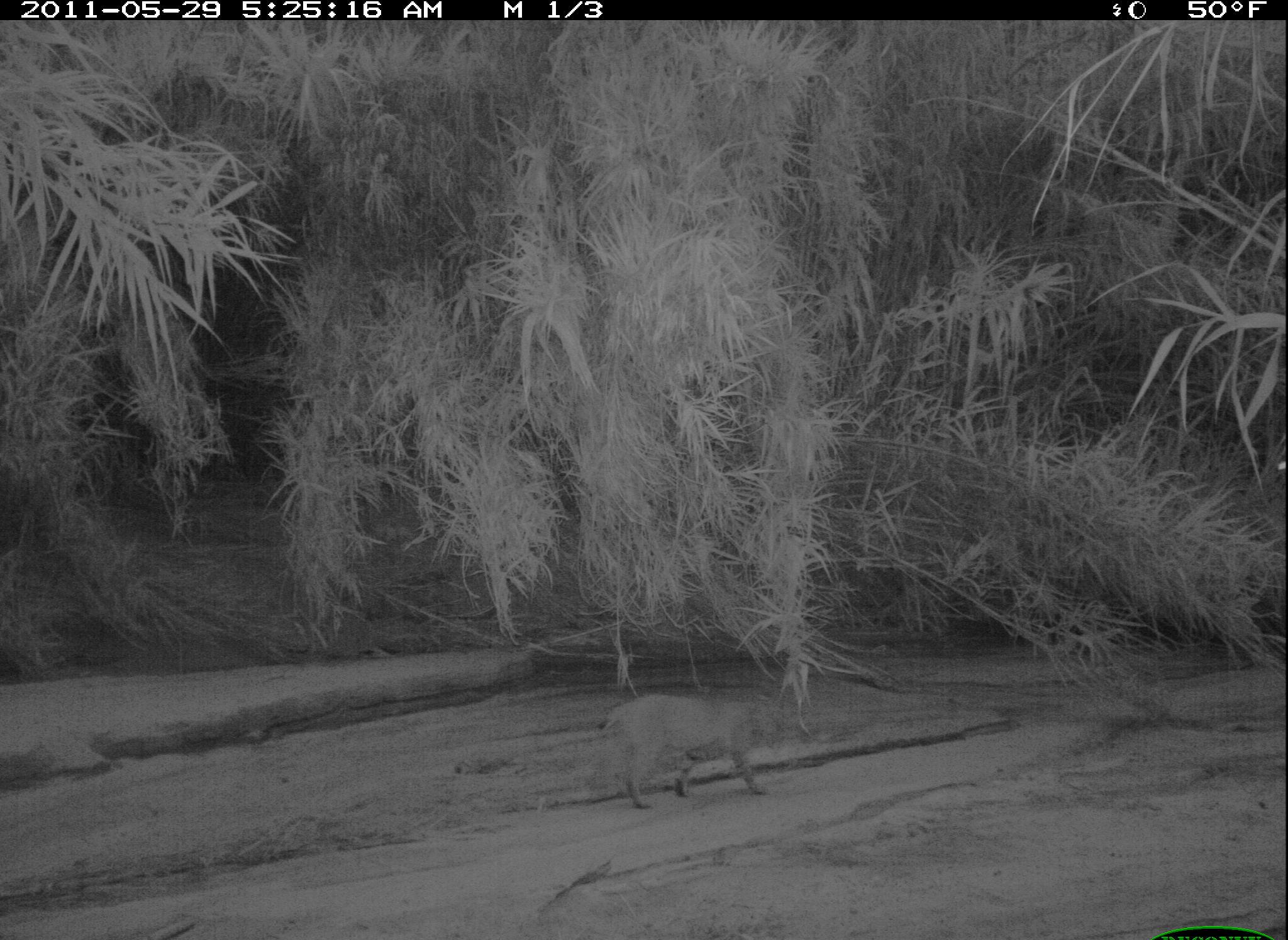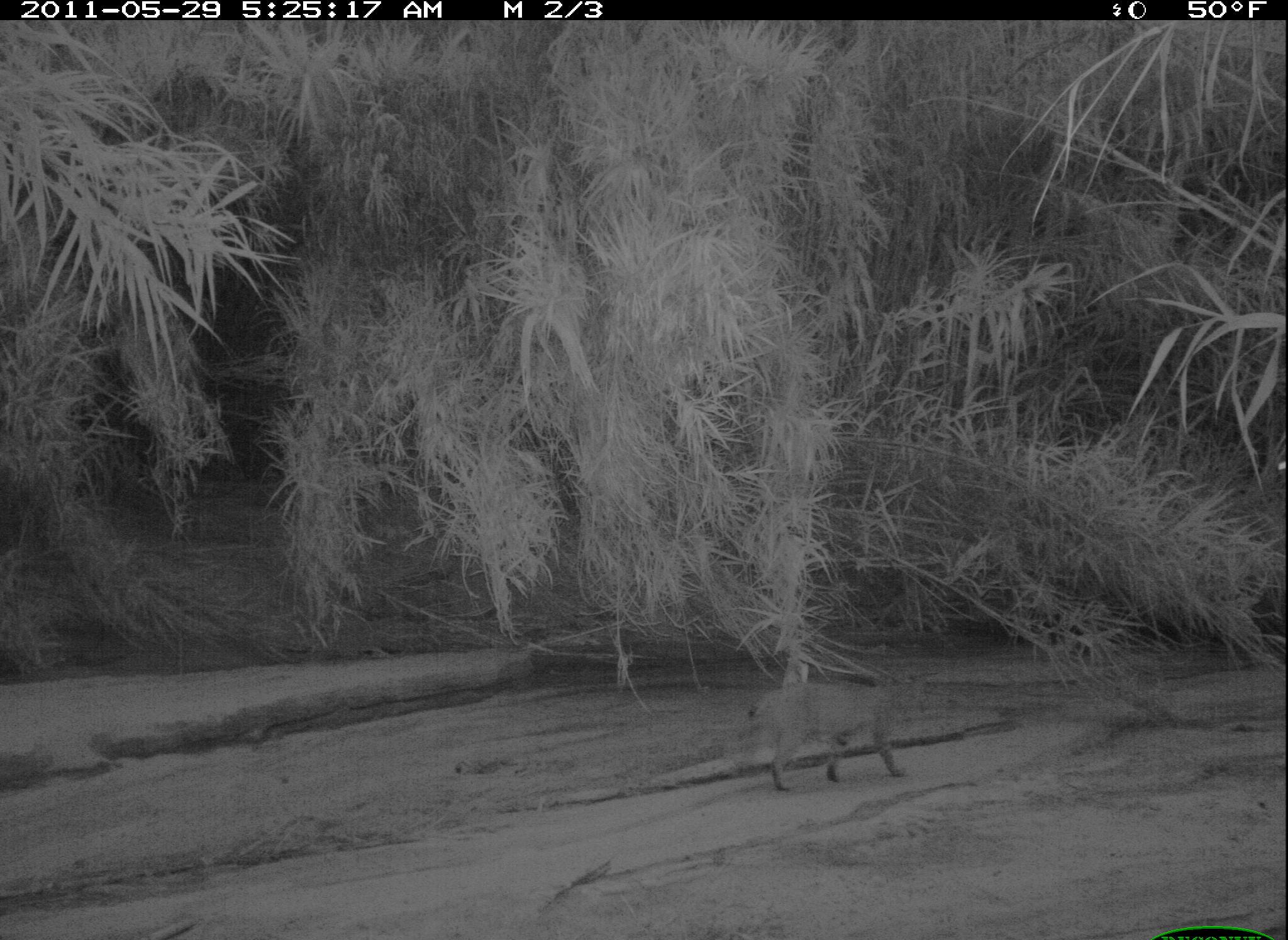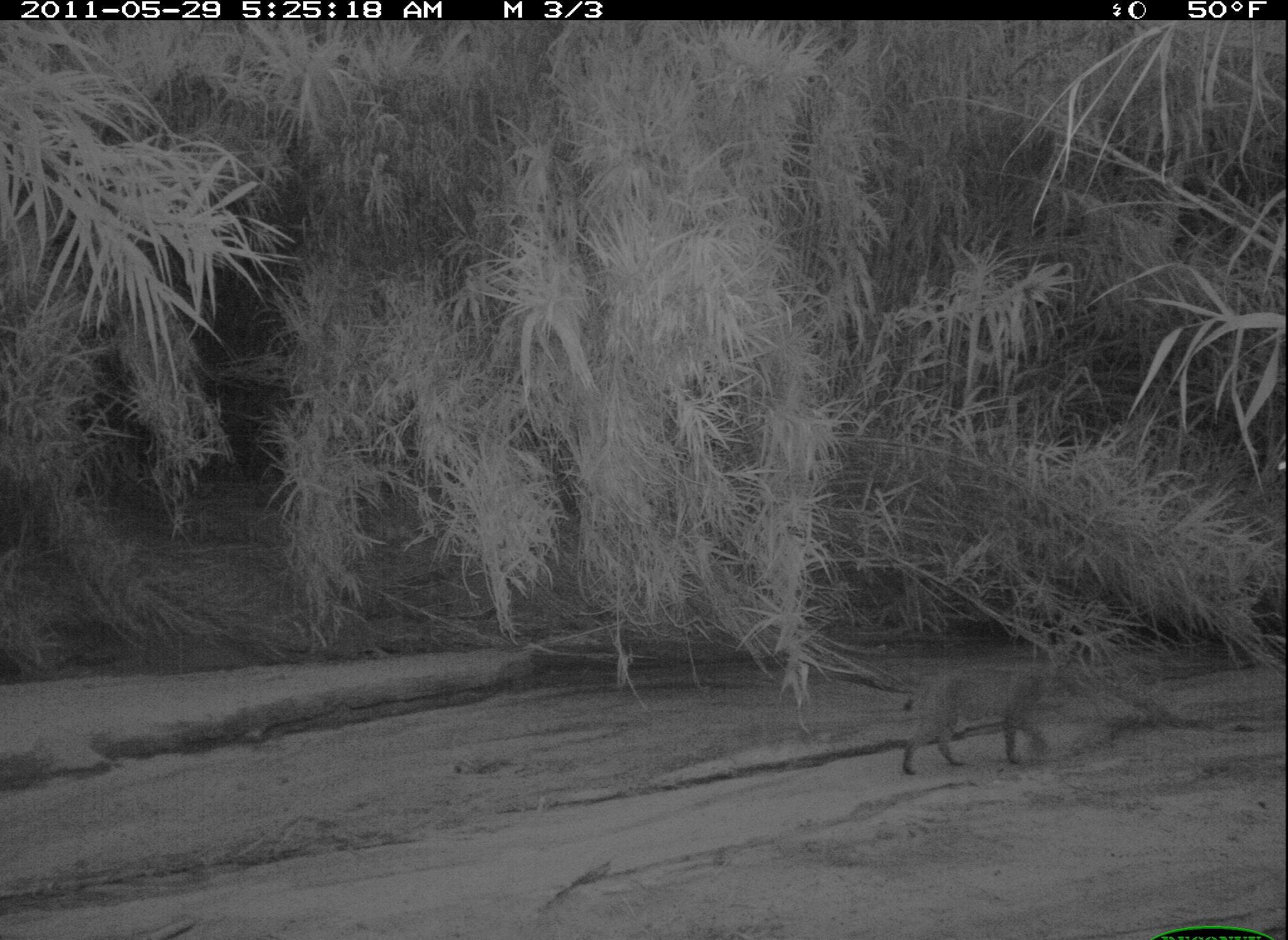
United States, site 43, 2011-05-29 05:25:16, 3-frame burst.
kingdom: Animalia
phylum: Chordata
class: Mammalia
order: Carnivora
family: Felidae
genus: Lynx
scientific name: Lynx rufus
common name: bobcat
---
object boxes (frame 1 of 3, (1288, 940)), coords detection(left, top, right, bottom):
bobcat: detection(573, 672, 787, 820)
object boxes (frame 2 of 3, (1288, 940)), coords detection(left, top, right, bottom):
bobcat: detection(716, 660, 955, 812)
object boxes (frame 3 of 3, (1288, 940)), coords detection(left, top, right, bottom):
bobcat: detection(881, 627, 1098, 789)